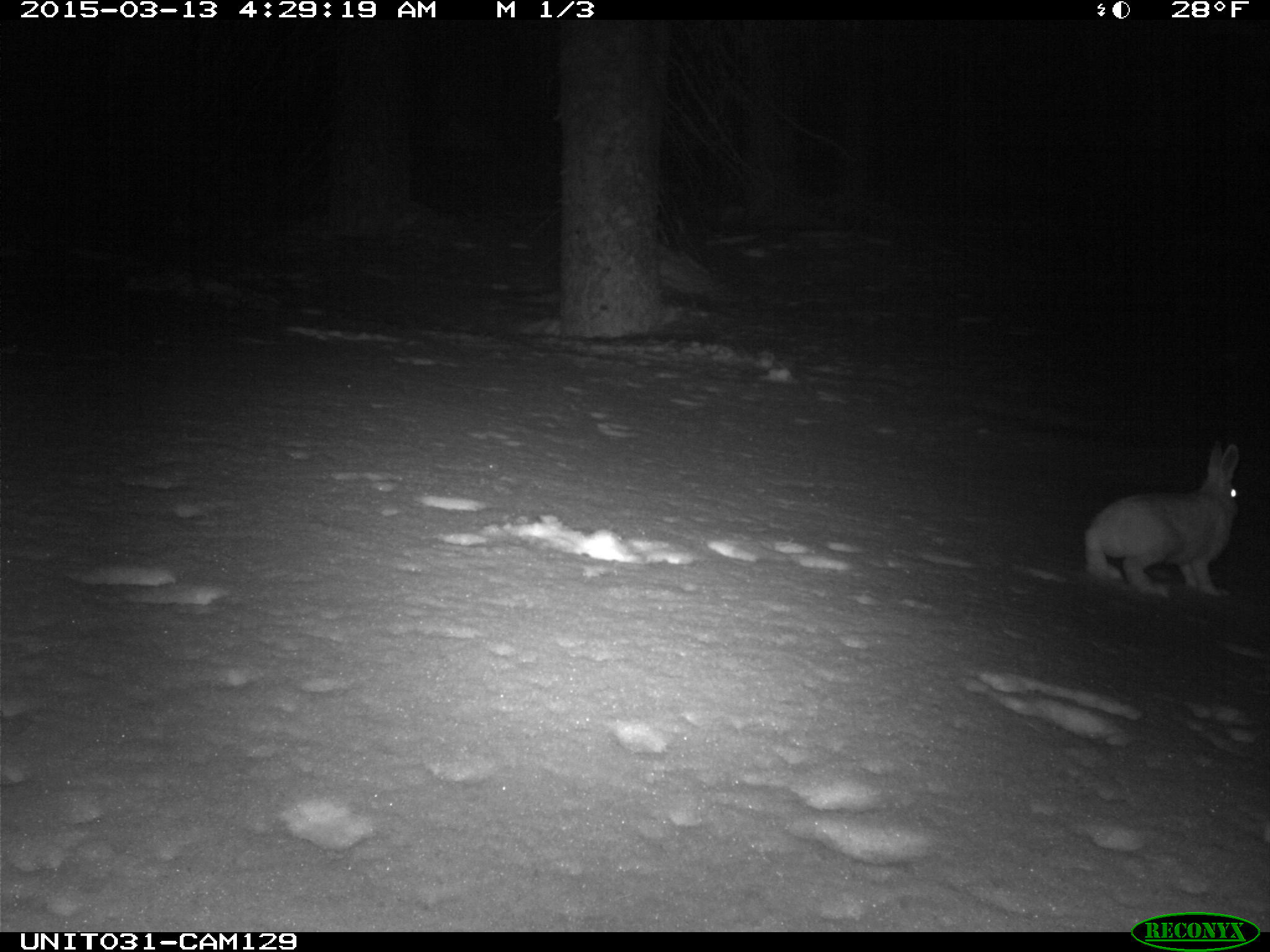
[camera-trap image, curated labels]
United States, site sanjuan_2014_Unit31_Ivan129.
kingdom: Animalia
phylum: Chordata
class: Mammalia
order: Lagomorpha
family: Leporidae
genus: Lepus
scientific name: Lepus americanus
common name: snowshoe hare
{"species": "Lepus americanus (snowshoe hare)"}